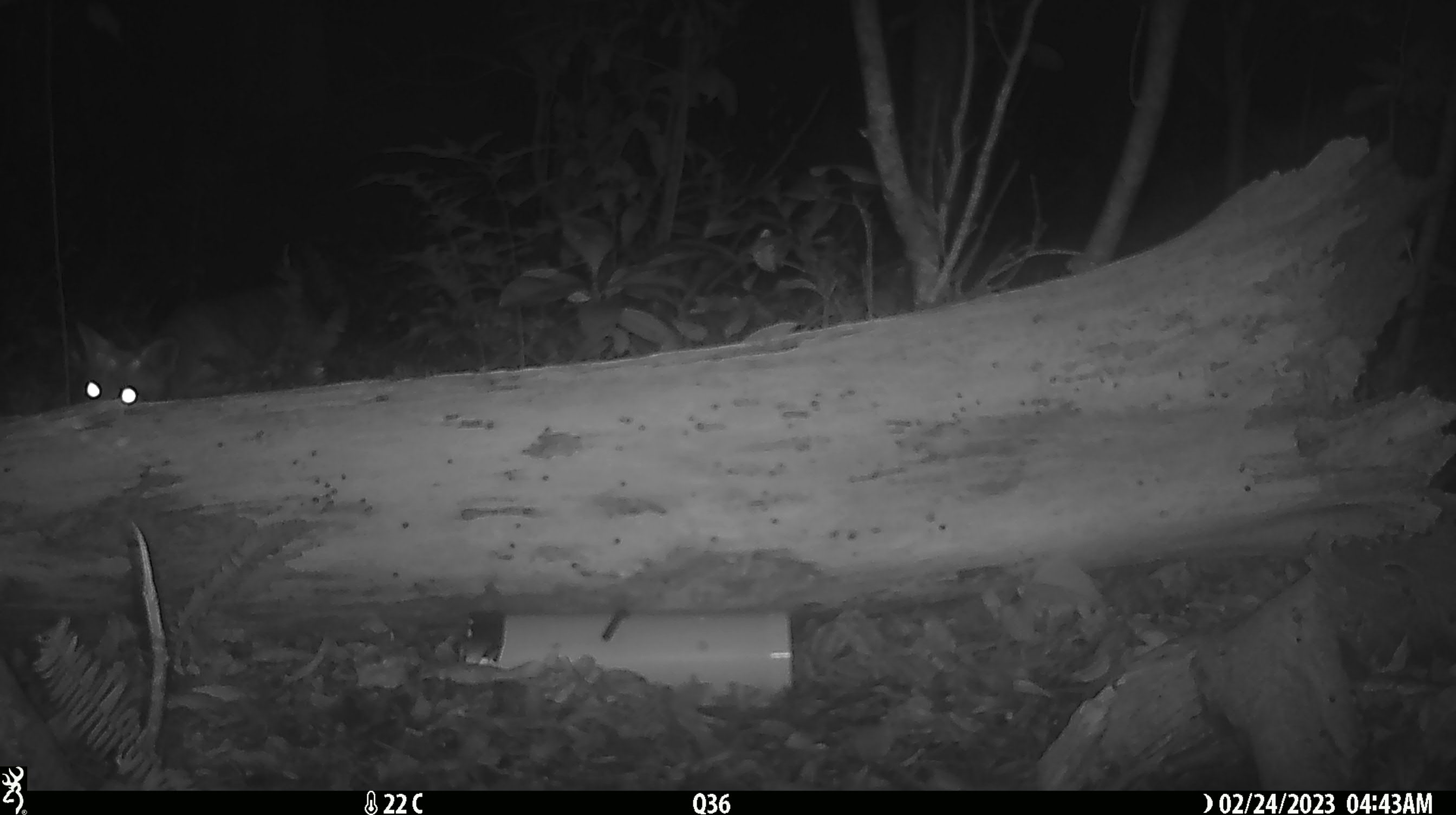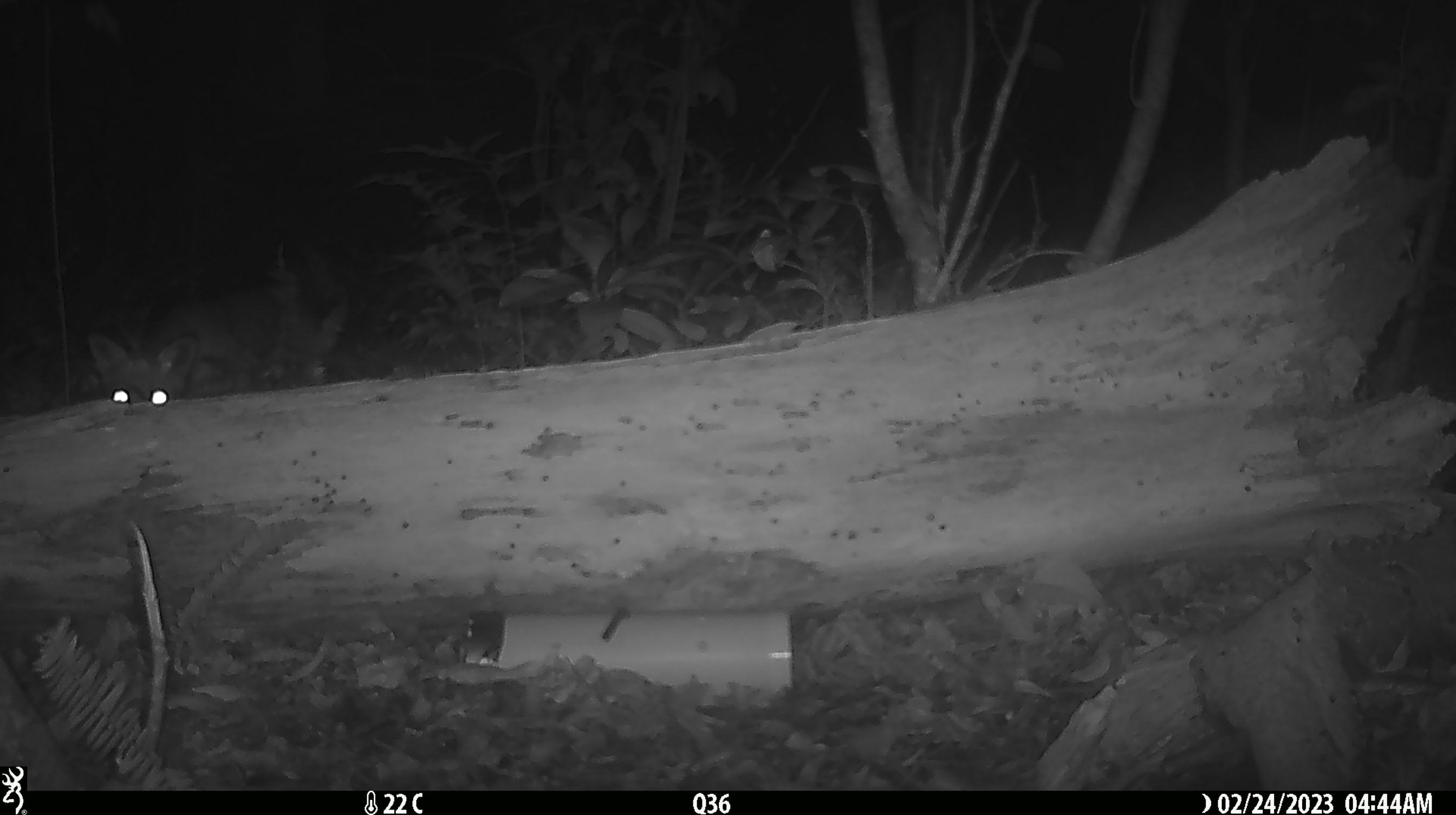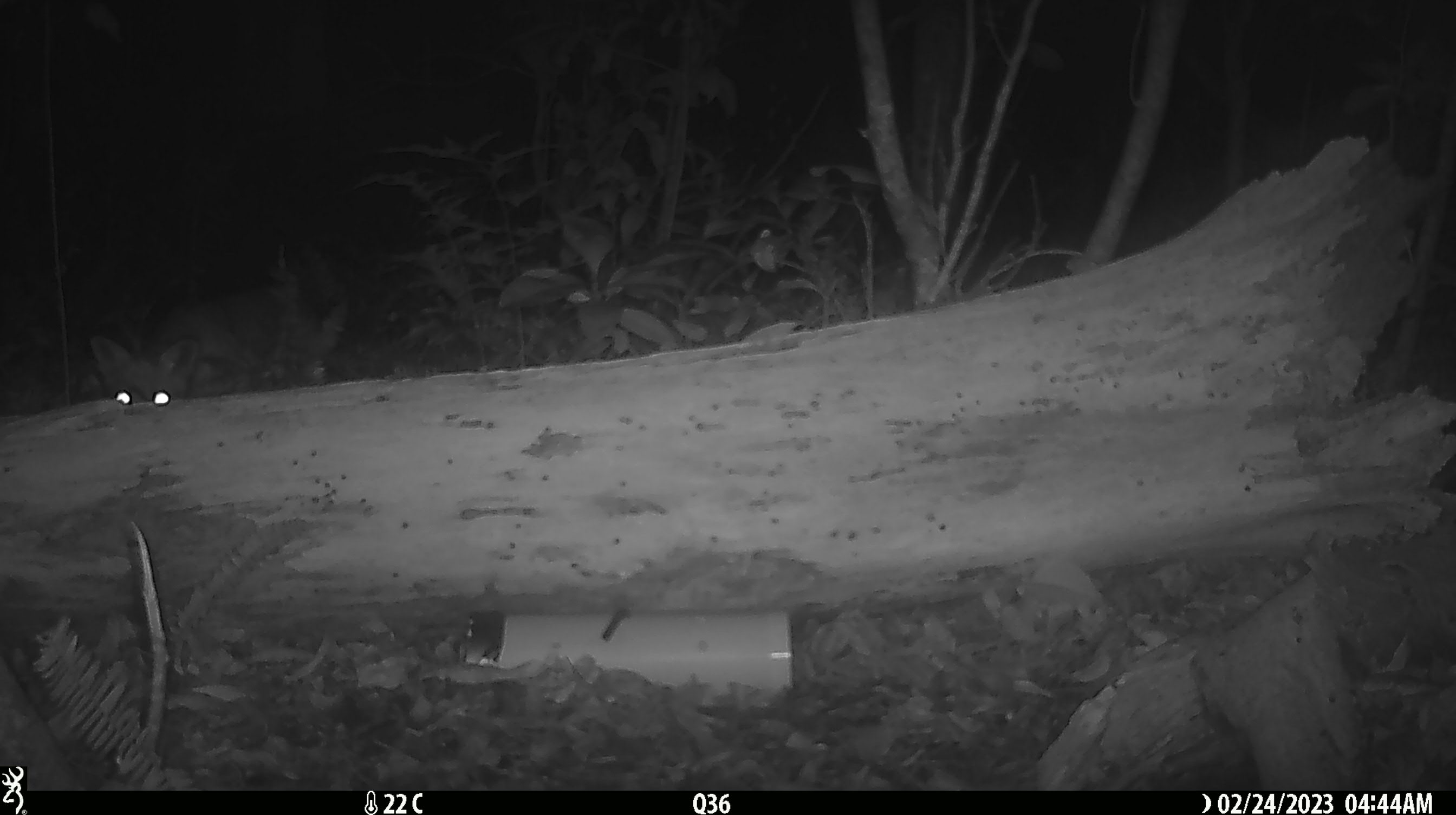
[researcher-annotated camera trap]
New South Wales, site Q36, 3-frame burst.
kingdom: Animalia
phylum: Chordata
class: Mammalia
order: Carnivora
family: Canidae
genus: Vulpes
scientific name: Vulpes vulpes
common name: red fox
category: fox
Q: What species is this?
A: Fox (red fox) (Vulpes vulpes).